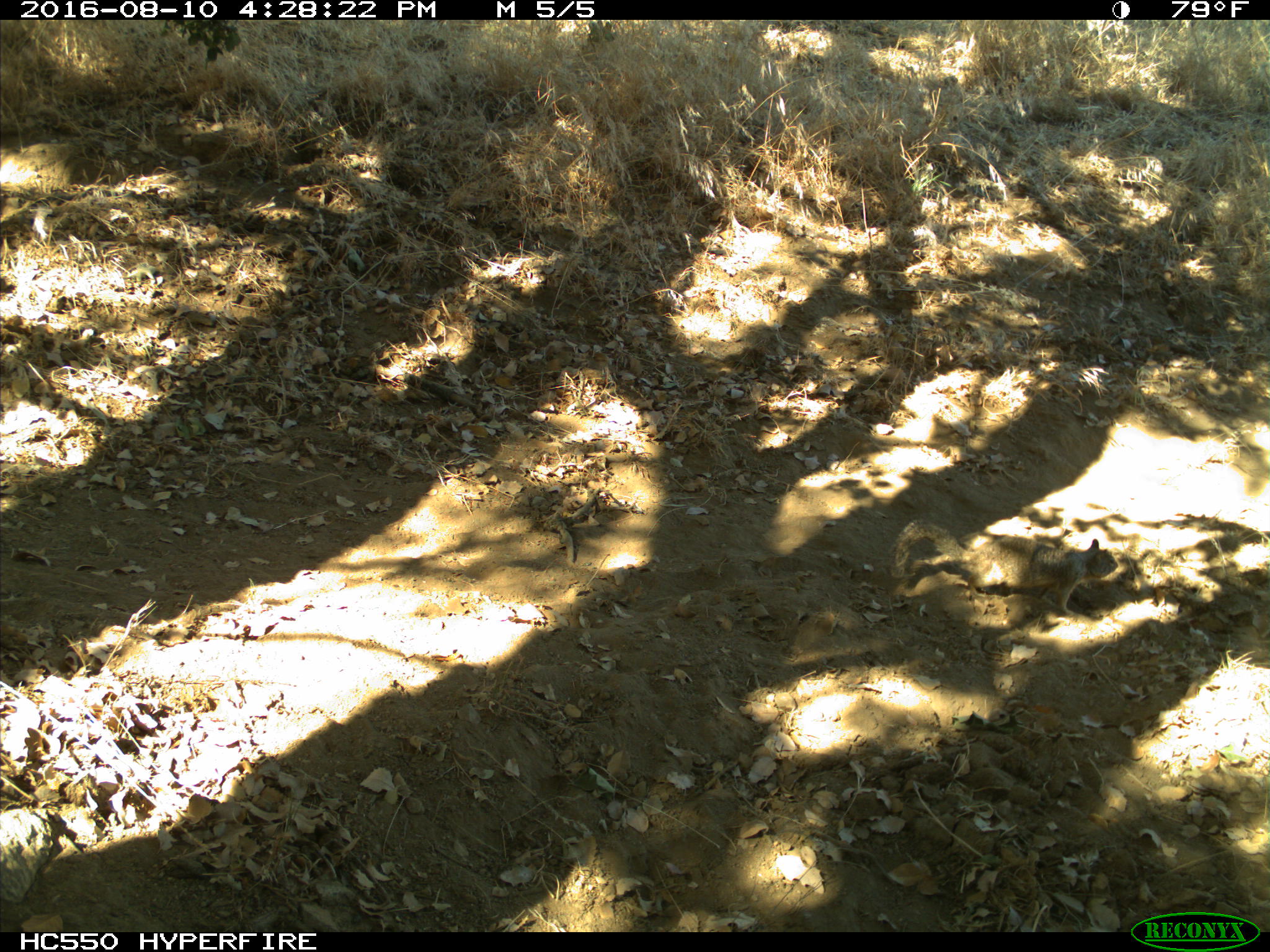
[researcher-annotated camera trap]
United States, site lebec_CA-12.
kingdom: Animalia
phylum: Chordata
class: Mammalia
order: Rodentia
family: Sciuridae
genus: Otospermophilus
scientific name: Otospermophilus beecheyi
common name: california ground squirrel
Otospermophilus beecheyi (california ground squirrel).